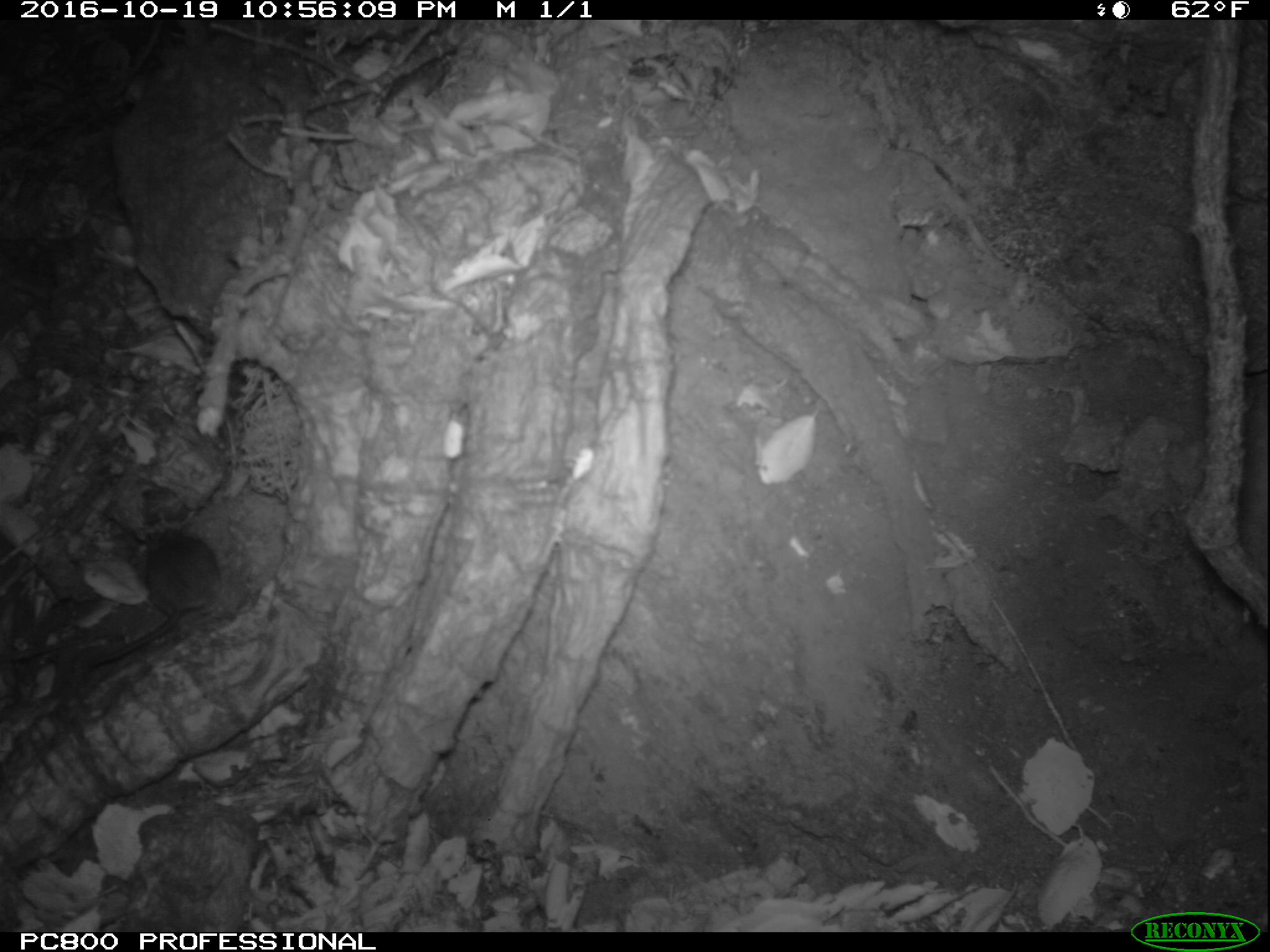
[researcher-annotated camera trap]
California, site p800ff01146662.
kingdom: Animalia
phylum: Chordata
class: Mammalia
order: Rodentia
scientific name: Rodentia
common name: rodent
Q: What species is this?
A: Rodent (Rodentia).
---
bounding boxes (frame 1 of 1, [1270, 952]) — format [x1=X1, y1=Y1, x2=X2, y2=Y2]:
rodent: [x1=72, y1=529, x2=224, y2=665]